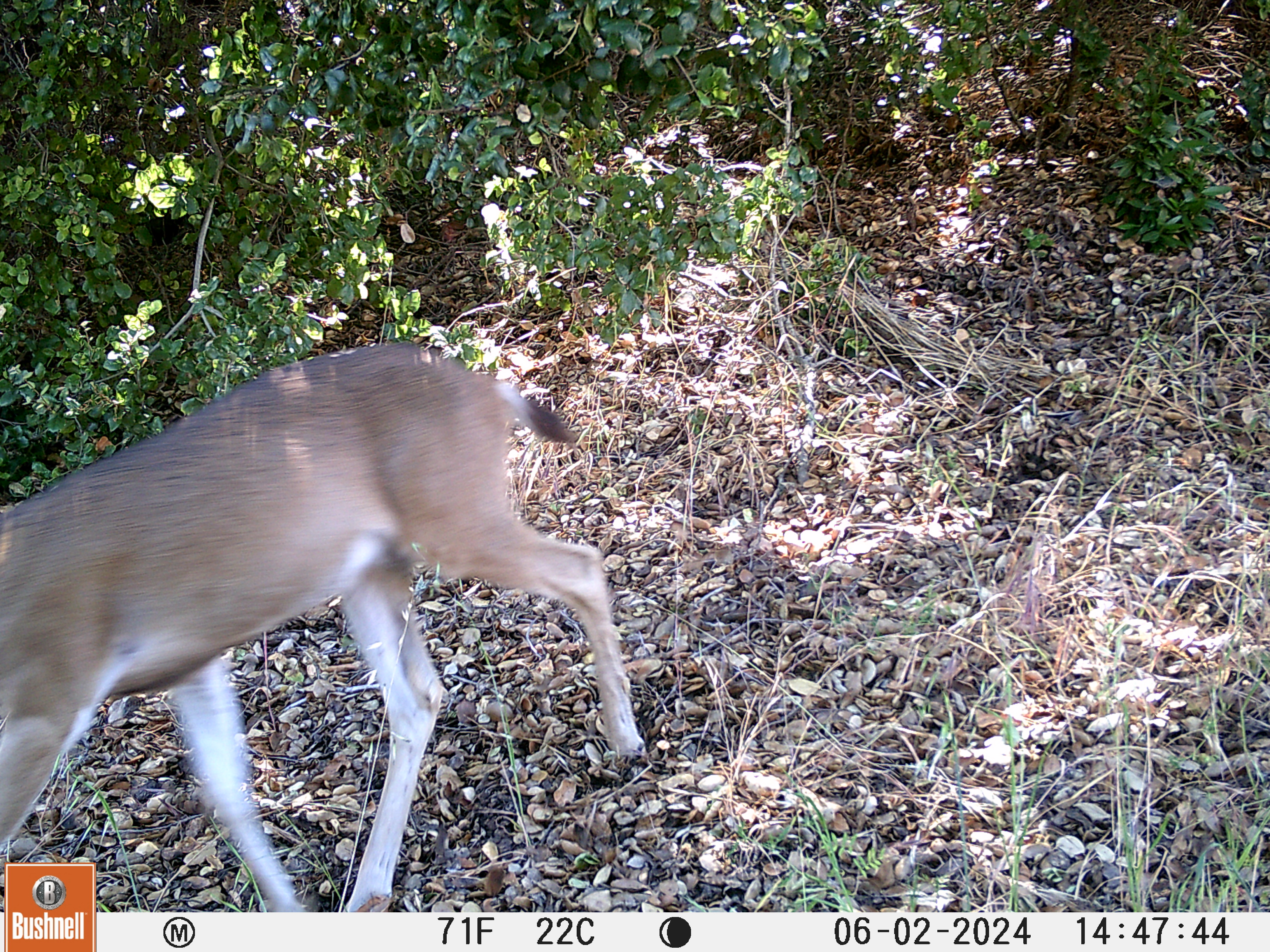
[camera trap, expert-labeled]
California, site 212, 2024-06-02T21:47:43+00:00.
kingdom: Animalia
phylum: Chordata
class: Mammalia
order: Artiodactyla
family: Cervidae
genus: Odocoileus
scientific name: Odocoileus hemionus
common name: mule deer